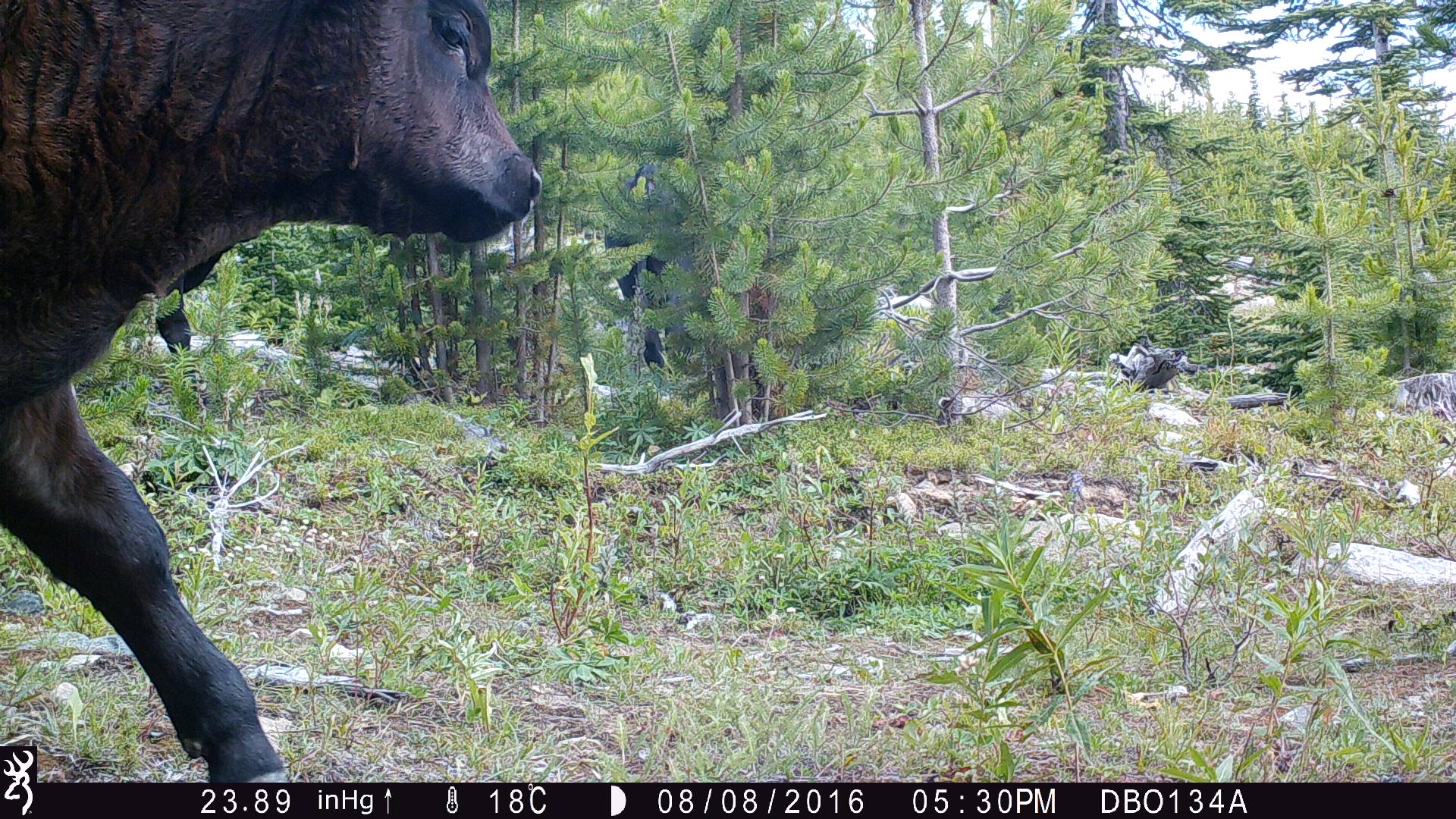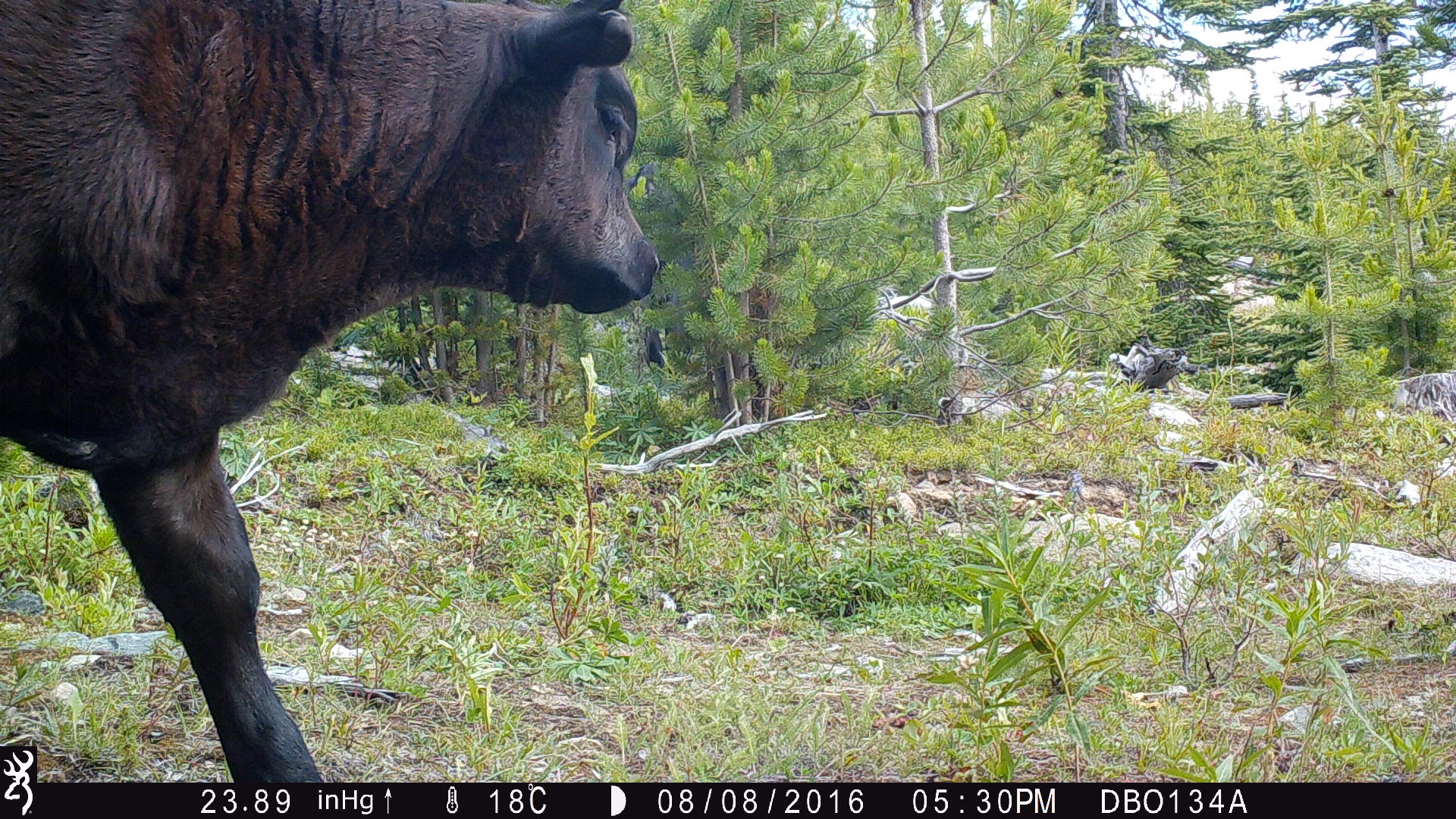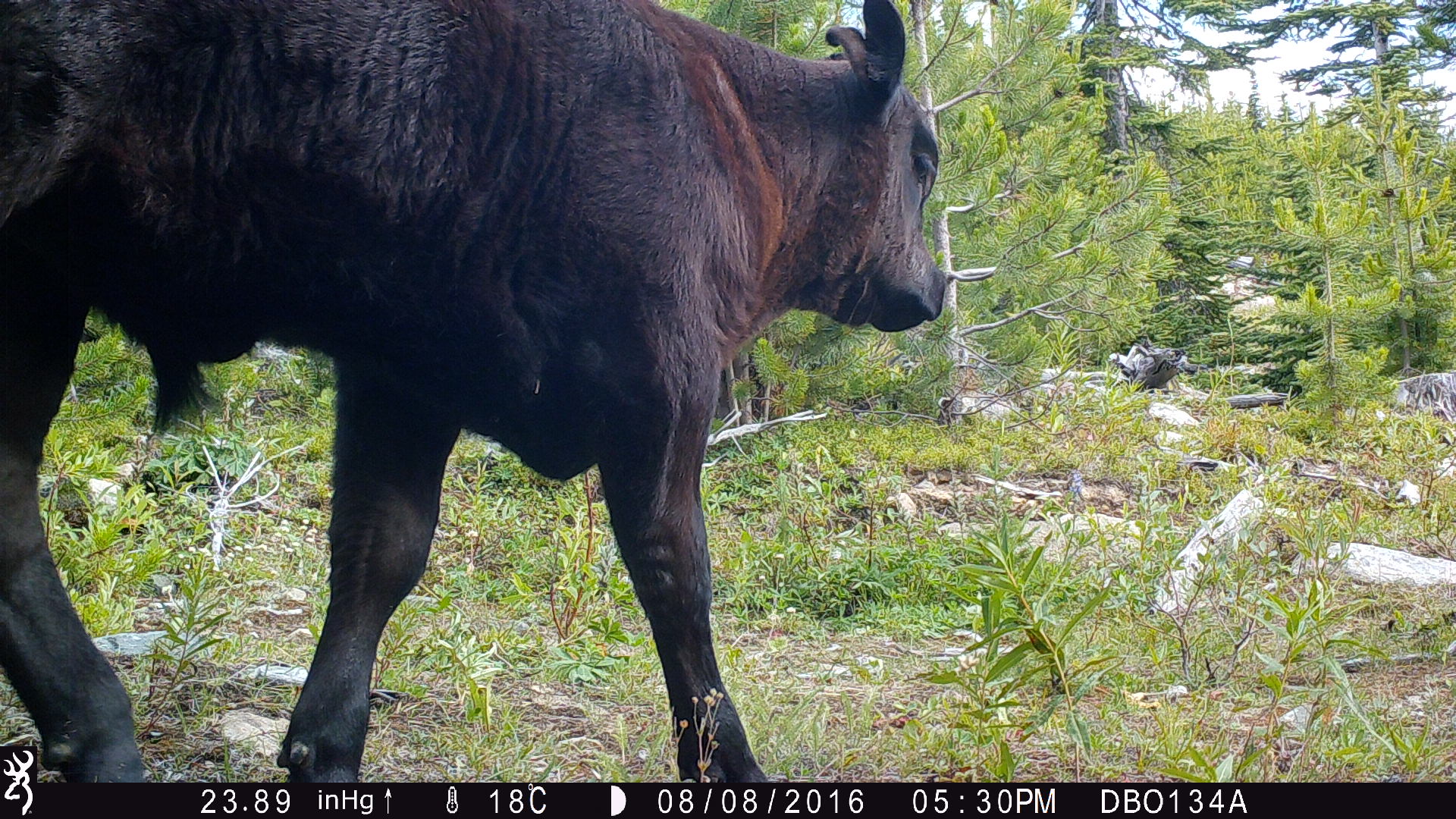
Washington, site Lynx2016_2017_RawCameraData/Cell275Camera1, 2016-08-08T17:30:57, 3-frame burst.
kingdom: Animalia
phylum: Chordata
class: Mammalia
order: Artiodactyla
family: Bovidae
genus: Bos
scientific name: Bos taurus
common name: domestic cattle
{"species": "domestic cattle (Bos taurus)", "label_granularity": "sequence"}